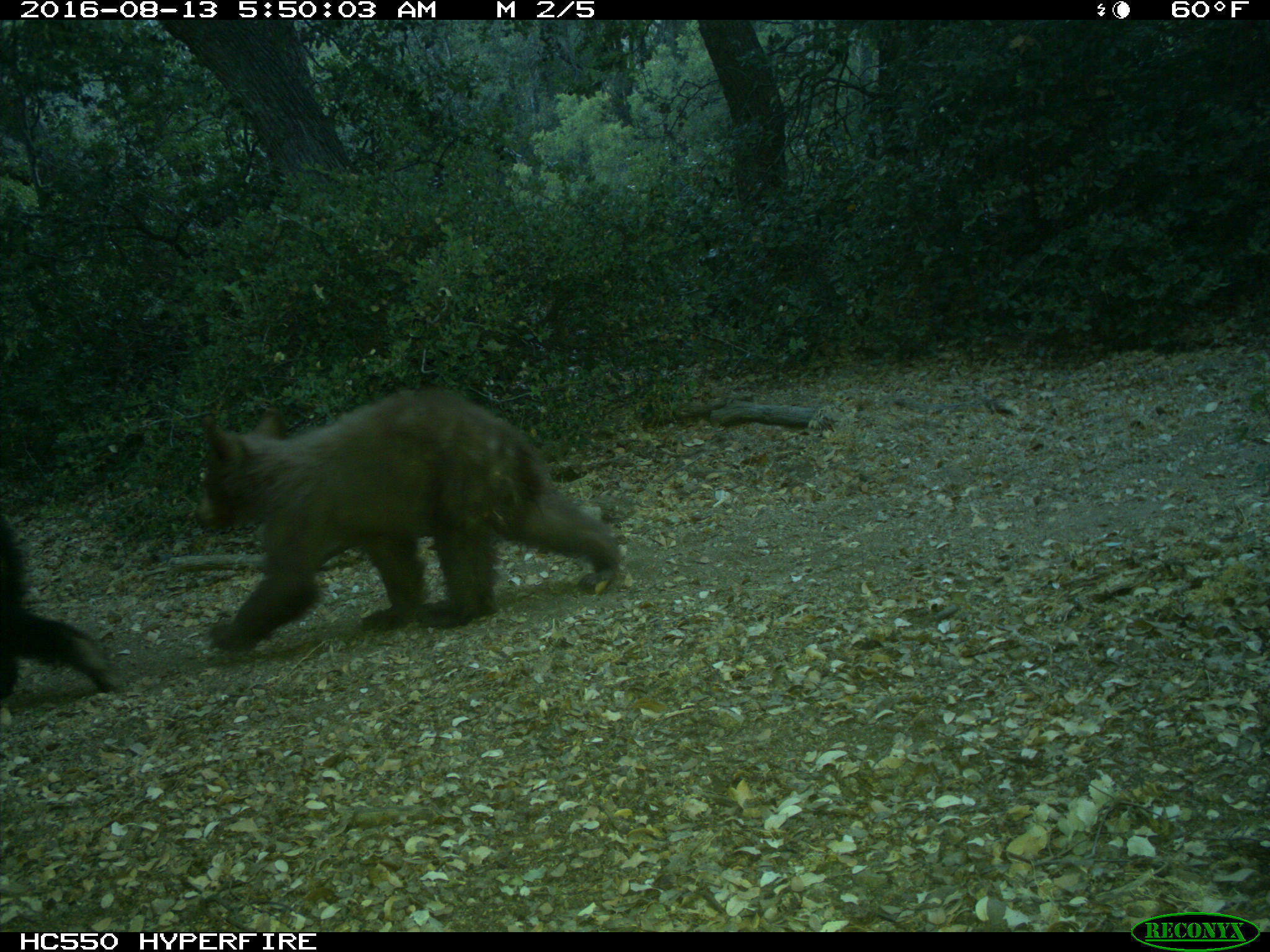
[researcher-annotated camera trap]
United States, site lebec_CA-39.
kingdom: Animalia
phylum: Chordata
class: Mammalia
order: Carnivora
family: Ursidae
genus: Ursus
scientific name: Ursus americanus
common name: american black bear